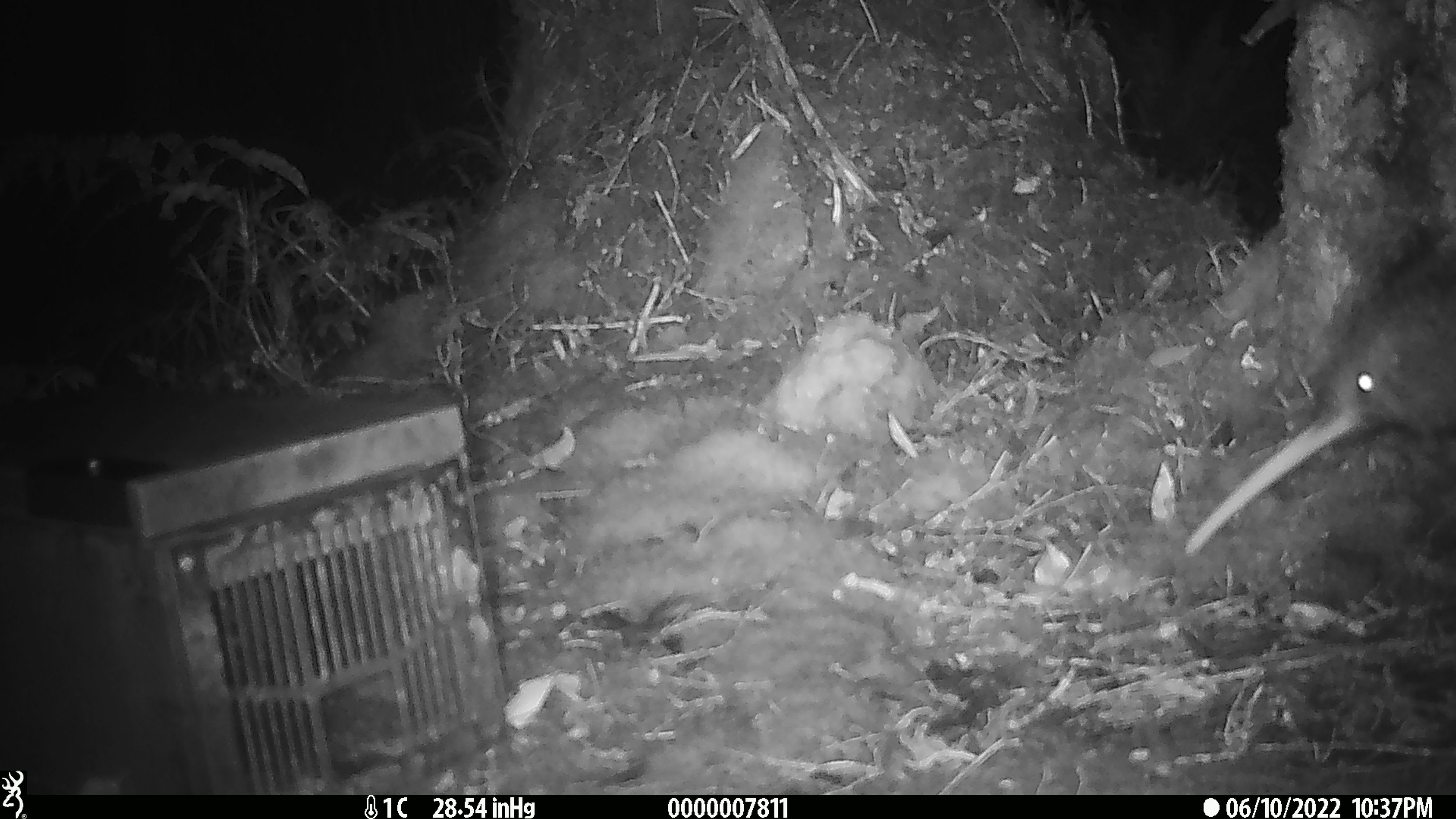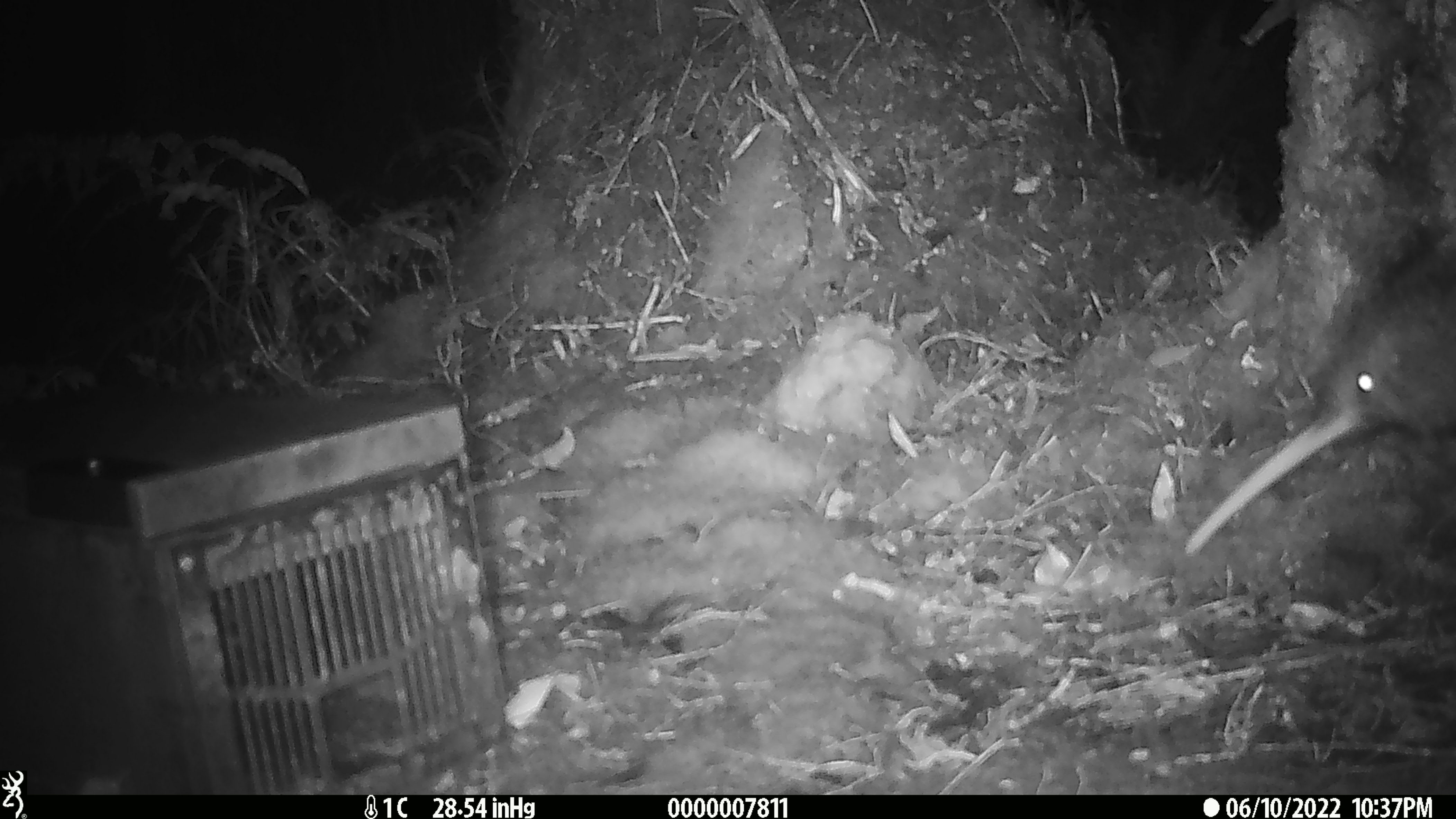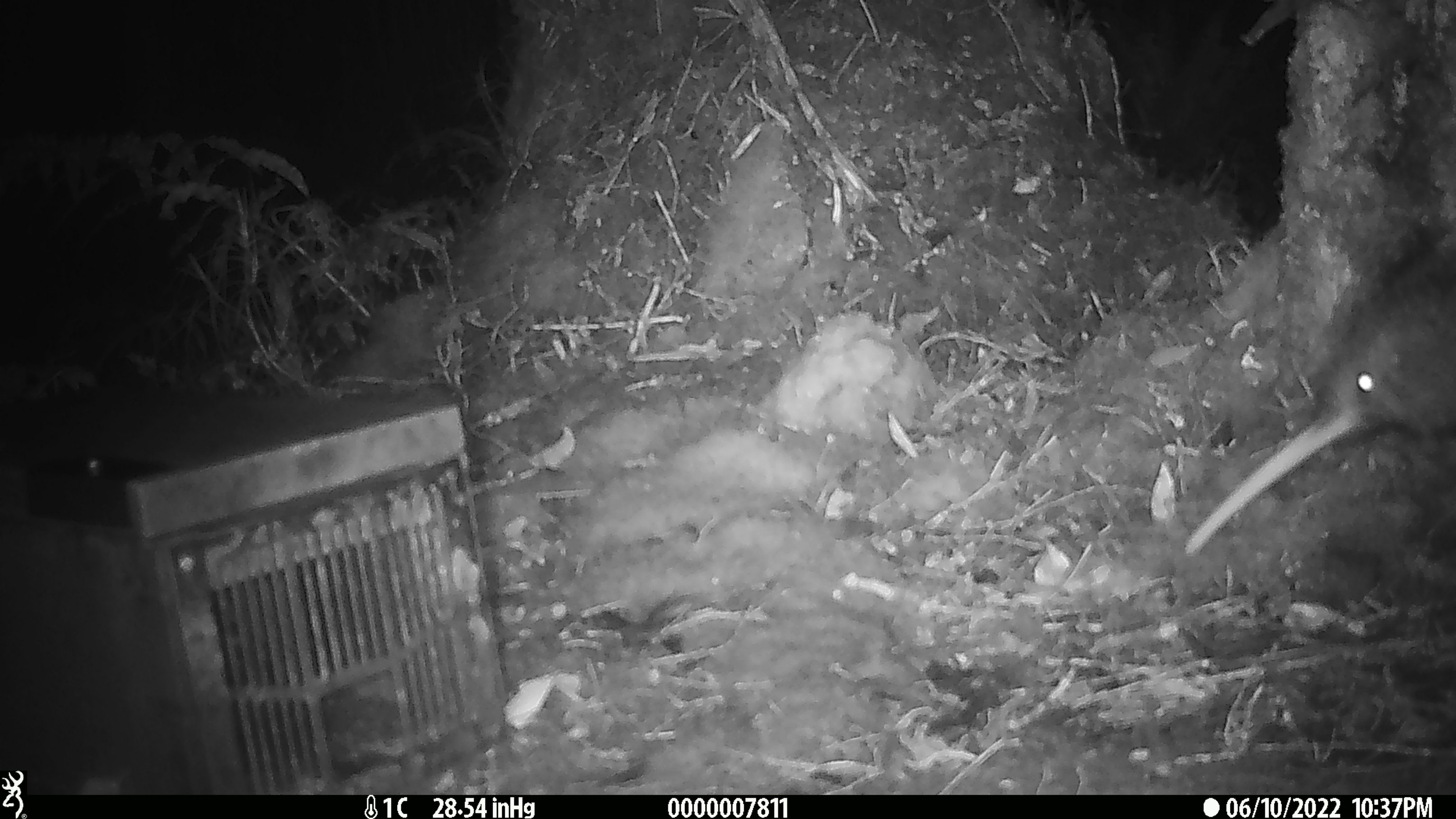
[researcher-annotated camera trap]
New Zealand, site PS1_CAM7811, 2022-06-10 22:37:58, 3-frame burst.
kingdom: Animalia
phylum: Chordata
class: Aves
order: Apterygiformes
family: Apterygidae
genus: Apteryx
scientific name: Apteryx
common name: kiwi